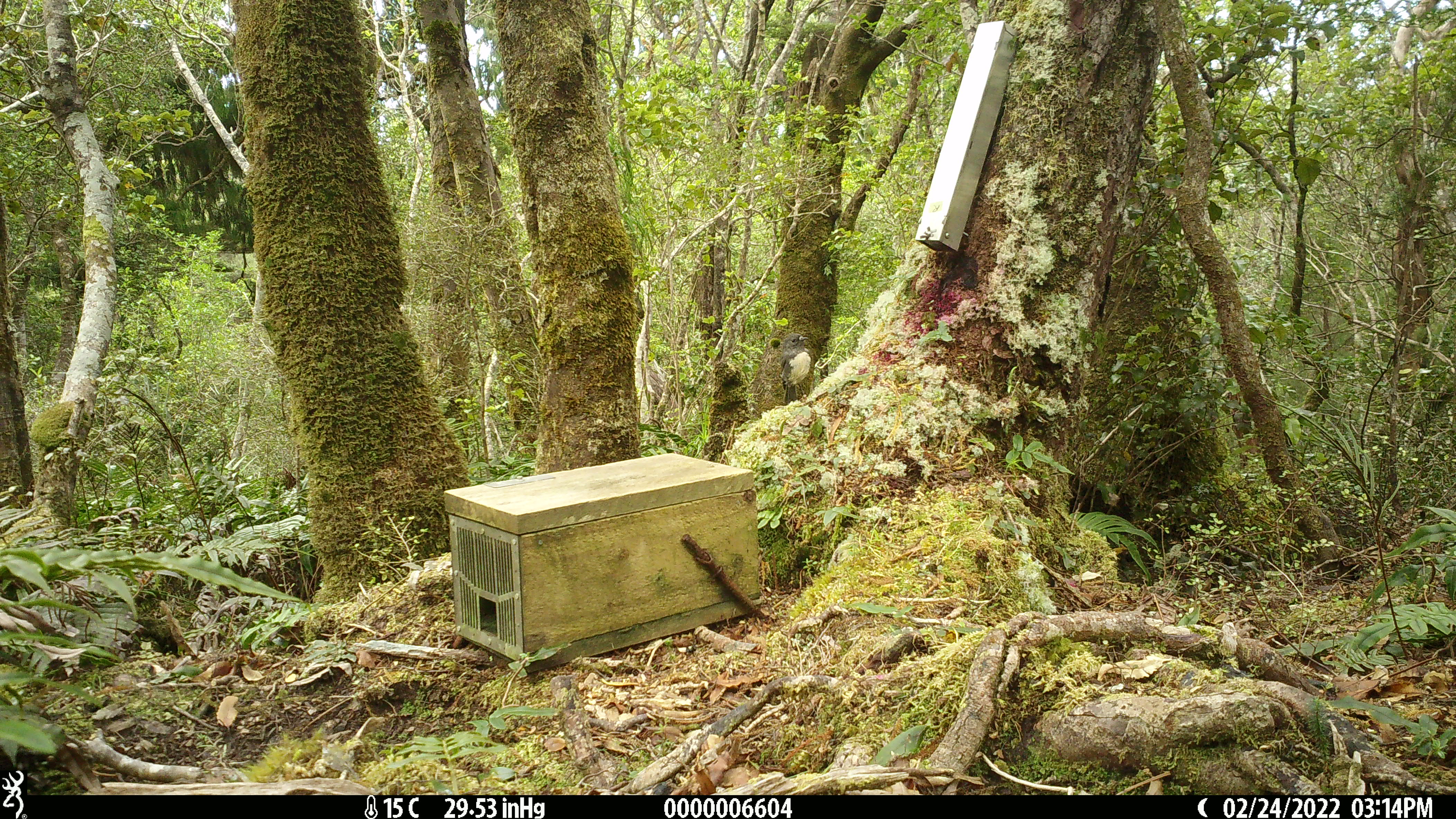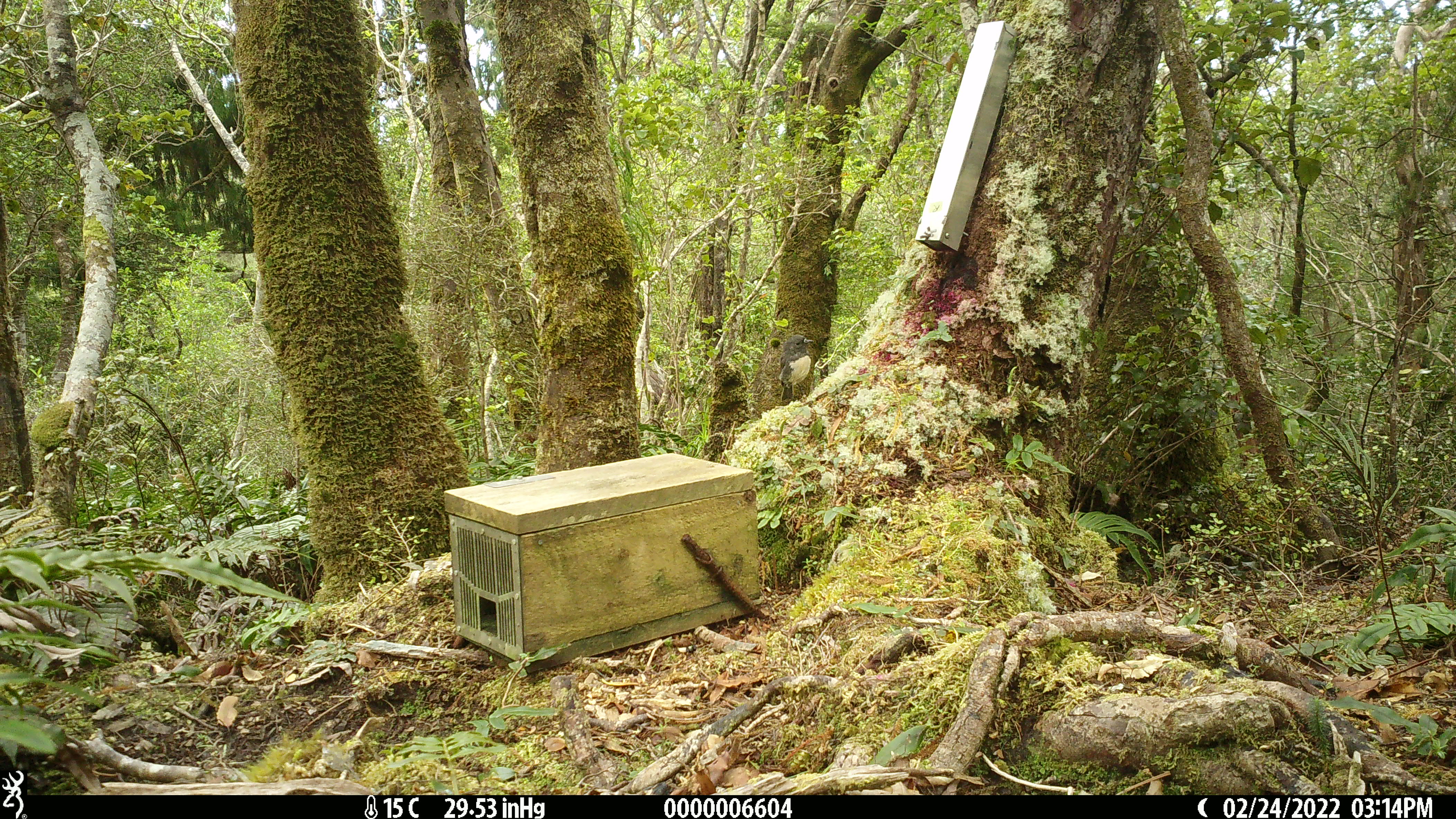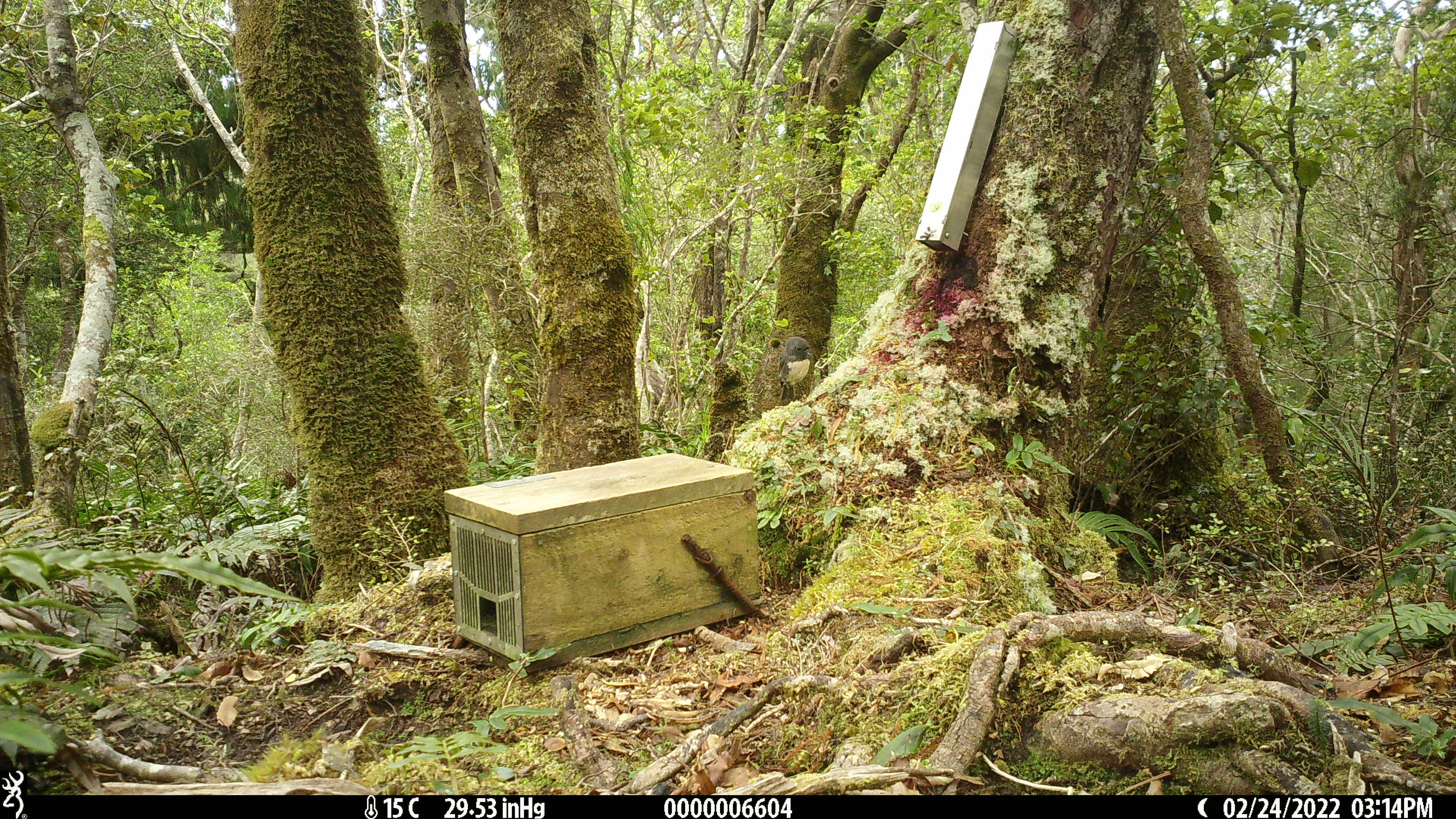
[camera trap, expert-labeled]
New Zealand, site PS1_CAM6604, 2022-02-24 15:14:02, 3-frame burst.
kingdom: Animalia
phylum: Chordata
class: Aves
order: Passeriformes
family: Petroicidae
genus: Petroica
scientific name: Petroica australis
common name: new zealand robin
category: robin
Robin (new zealand robin) (Petroica australis).